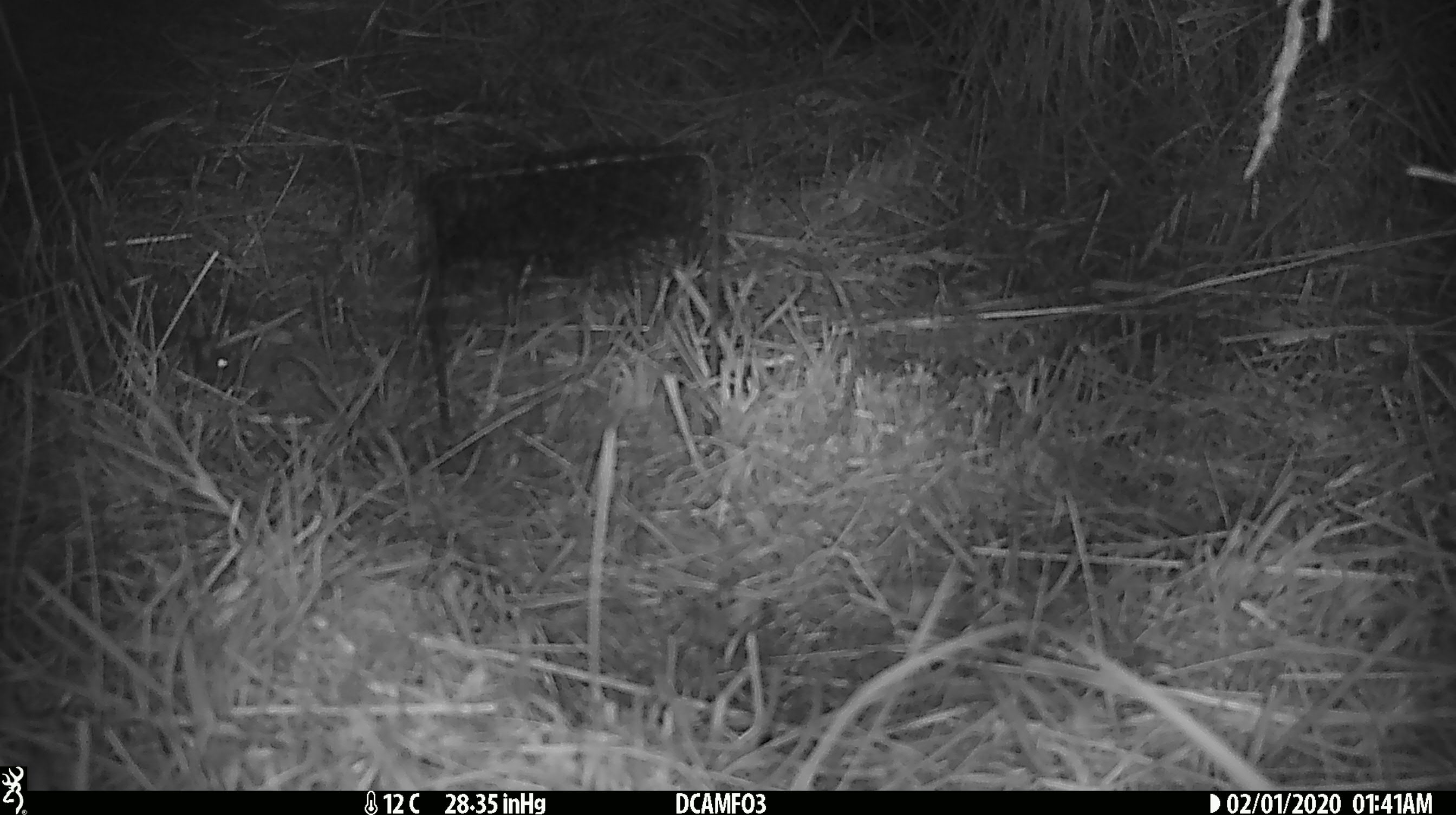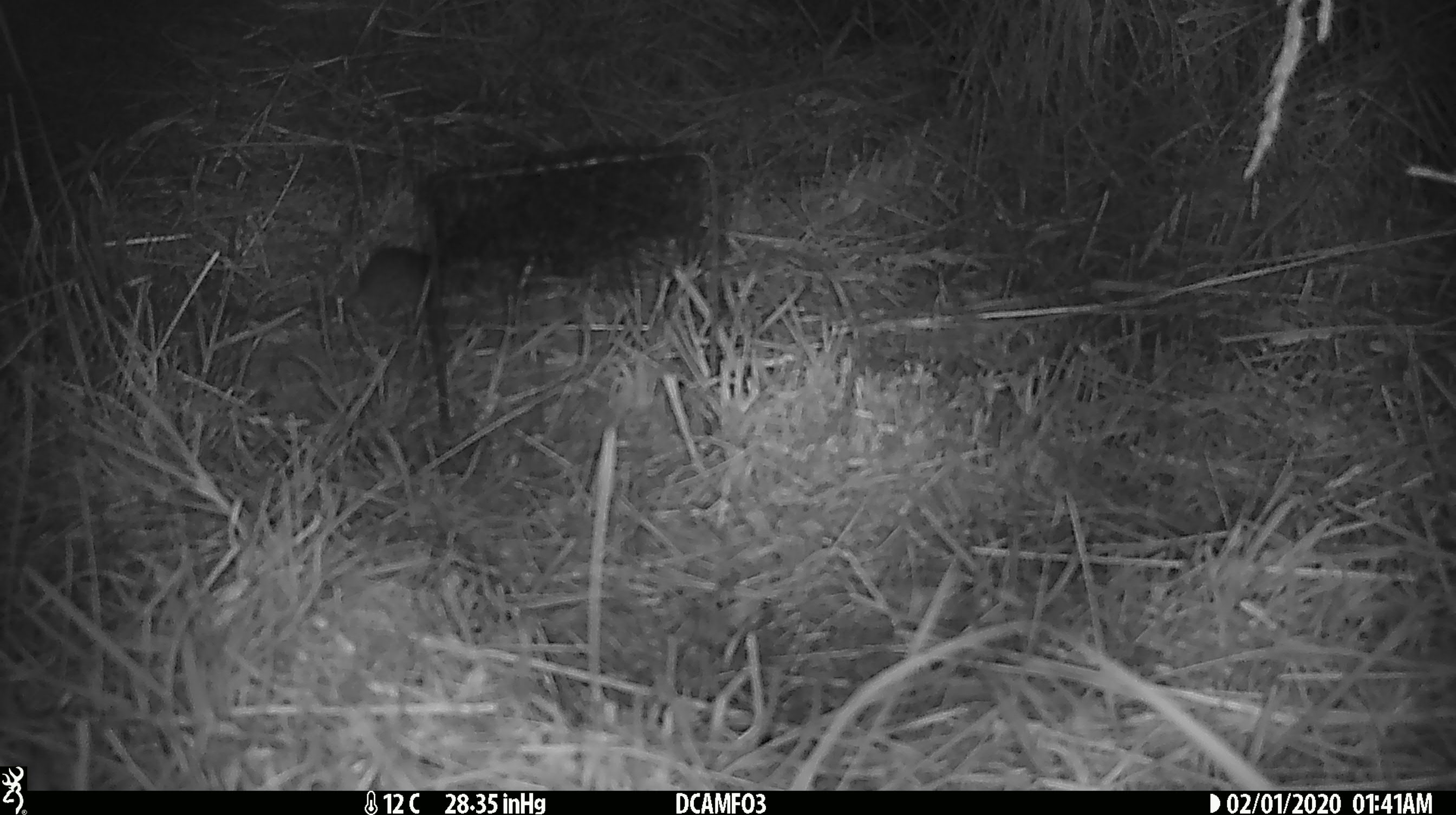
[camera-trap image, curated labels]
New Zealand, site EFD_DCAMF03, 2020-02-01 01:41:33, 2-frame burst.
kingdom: Animalia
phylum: Chordata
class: Mammalia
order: Rodentia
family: Muridae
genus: Mus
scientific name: Mus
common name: mouse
Mouse (Mus).